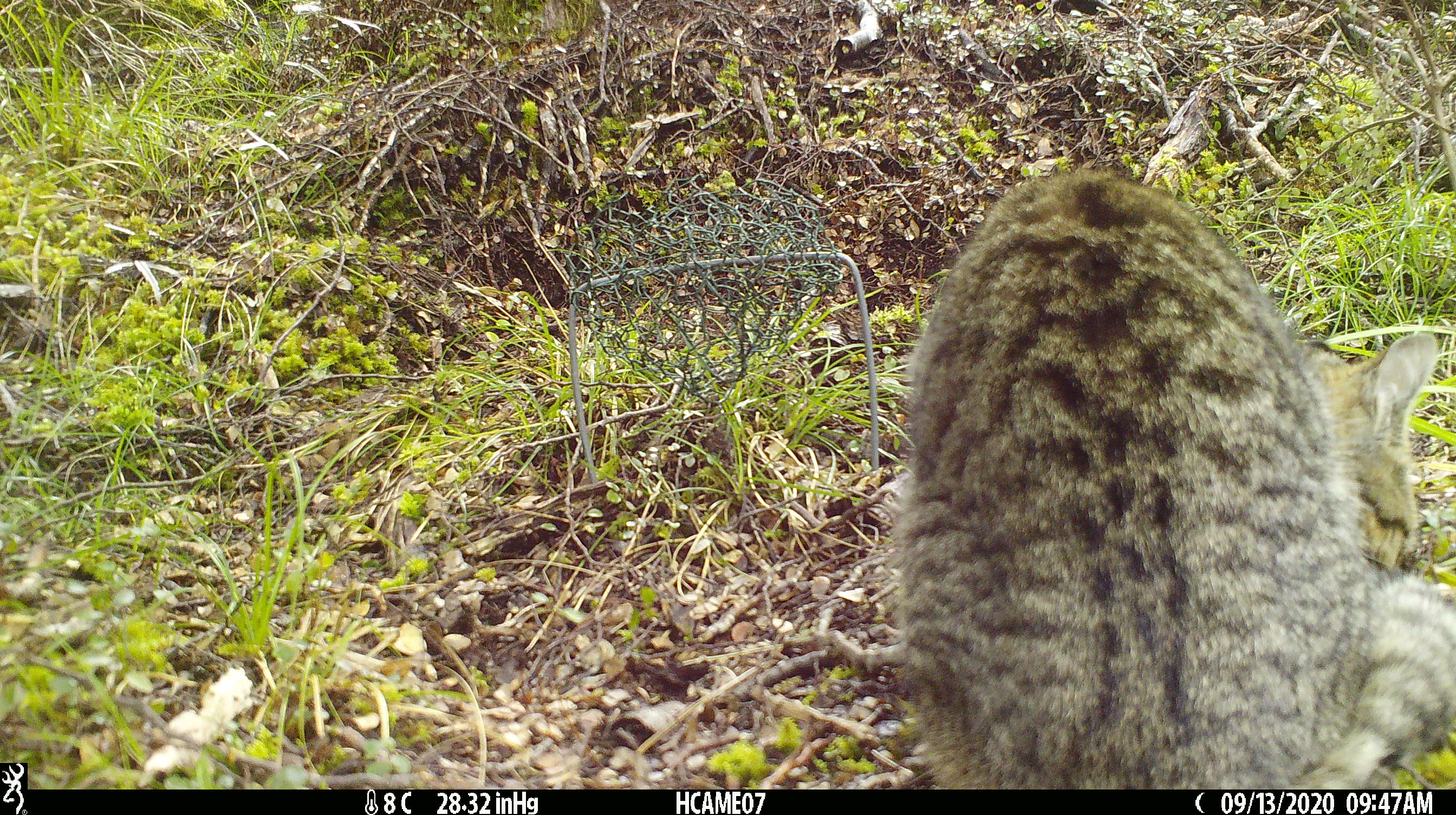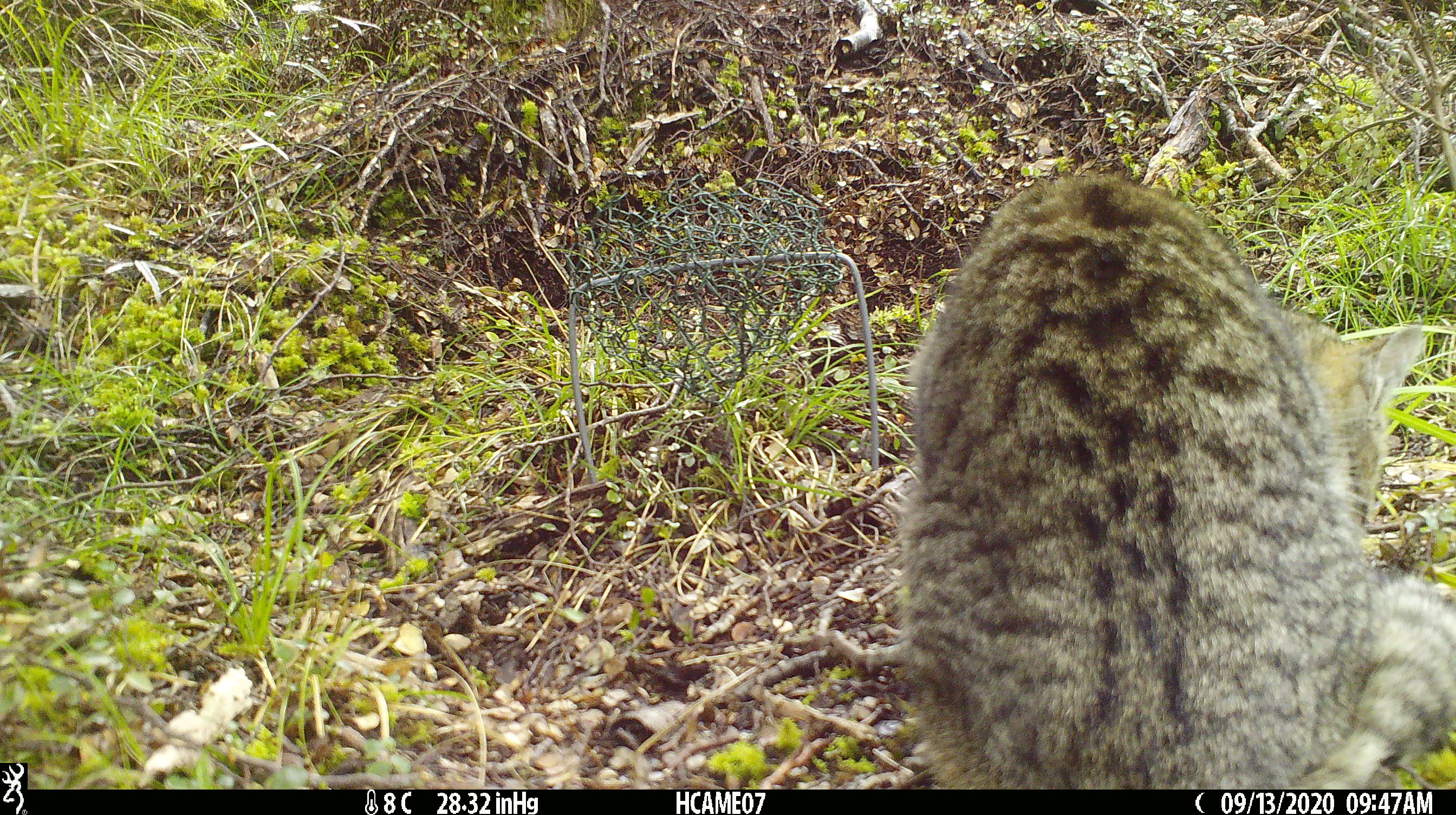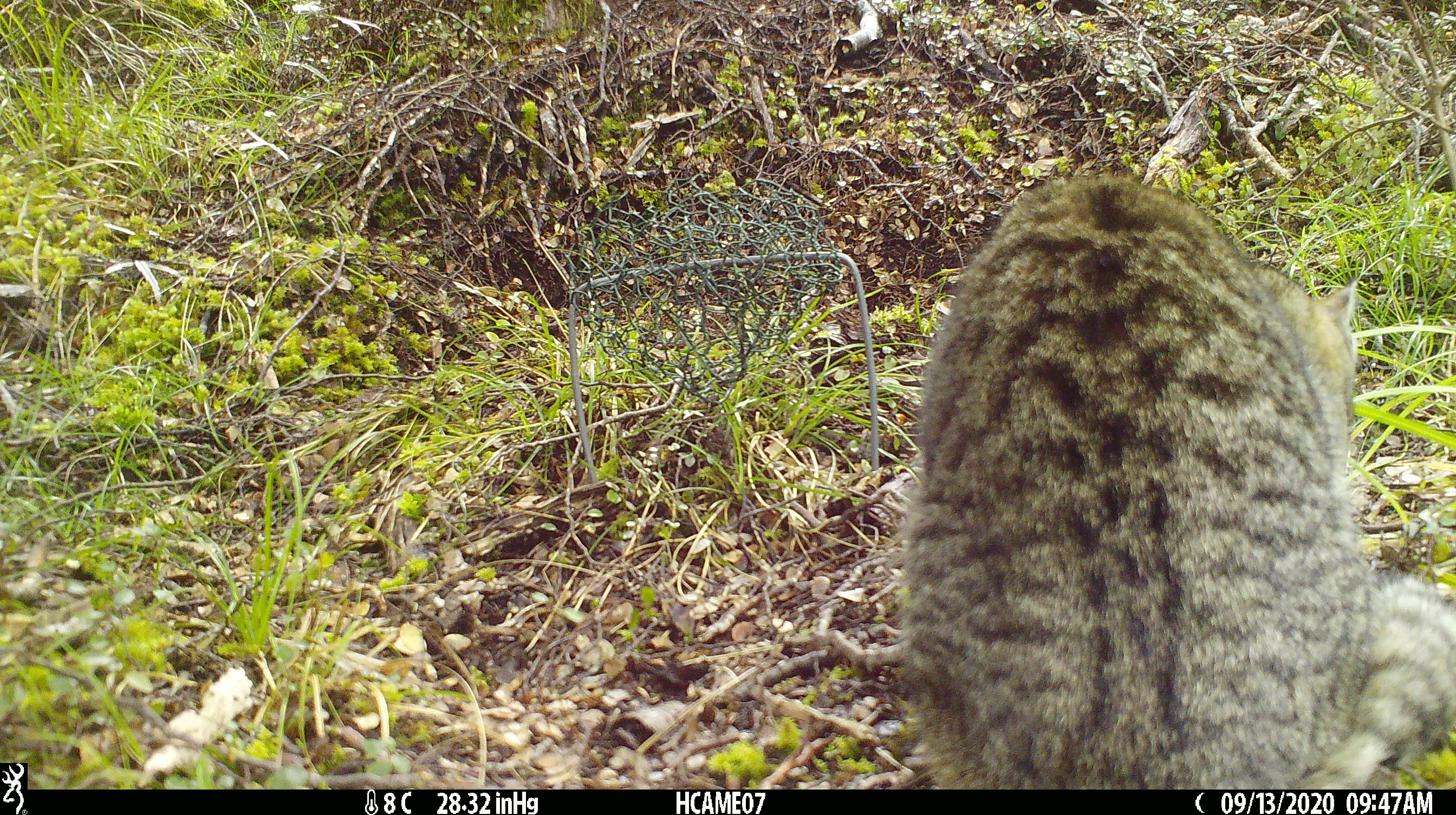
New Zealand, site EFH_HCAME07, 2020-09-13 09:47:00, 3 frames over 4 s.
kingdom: Animalia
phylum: Chordata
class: Mammalia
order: Carnivora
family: Felidae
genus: Felis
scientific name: Felis catus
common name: domestic cat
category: cat